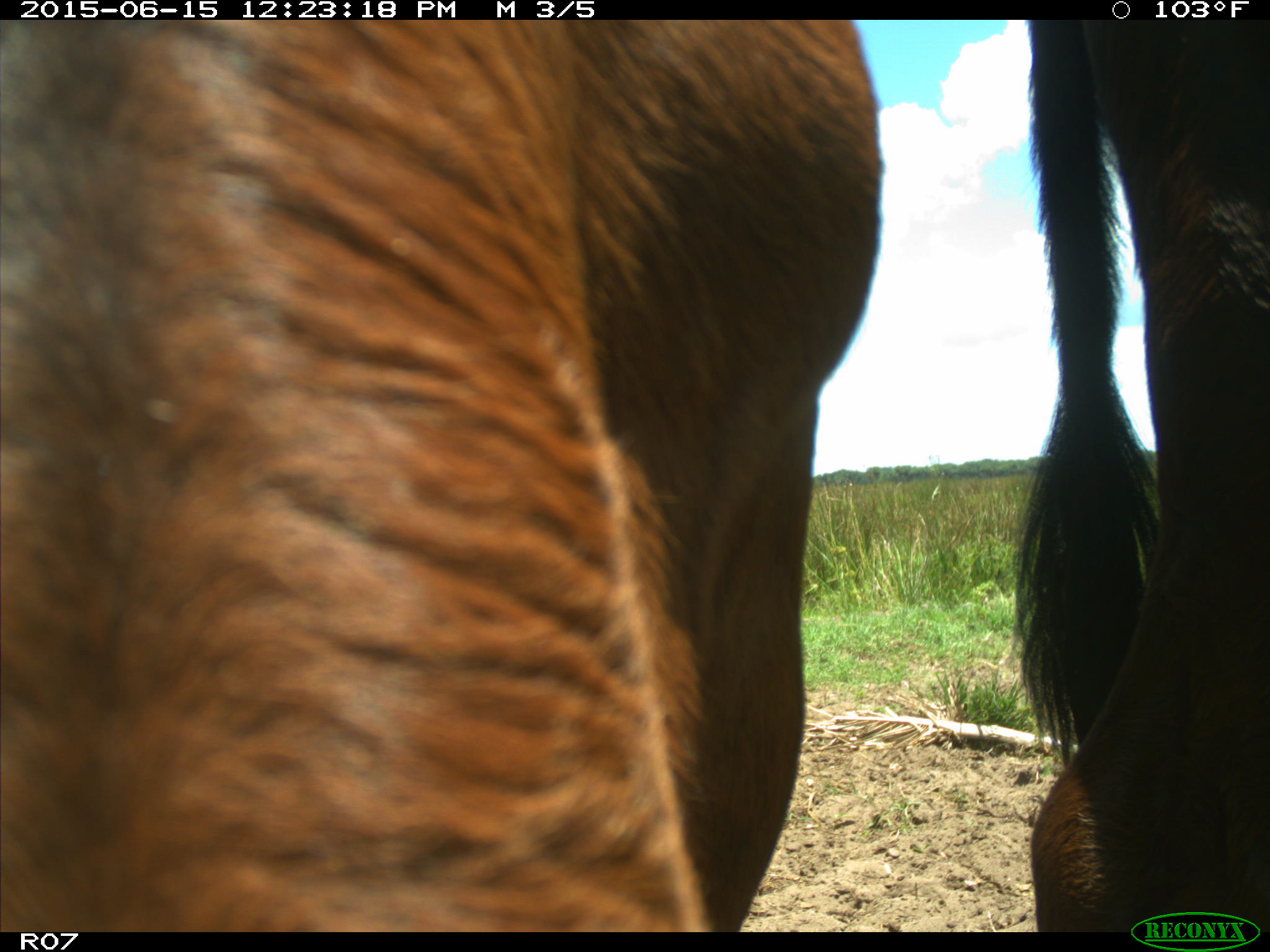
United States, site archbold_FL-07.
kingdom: Animalia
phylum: Chordata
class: Mammalia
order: Artiodactyla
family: Bovidae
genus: Bos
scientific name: Bos taurus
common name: domestic cow